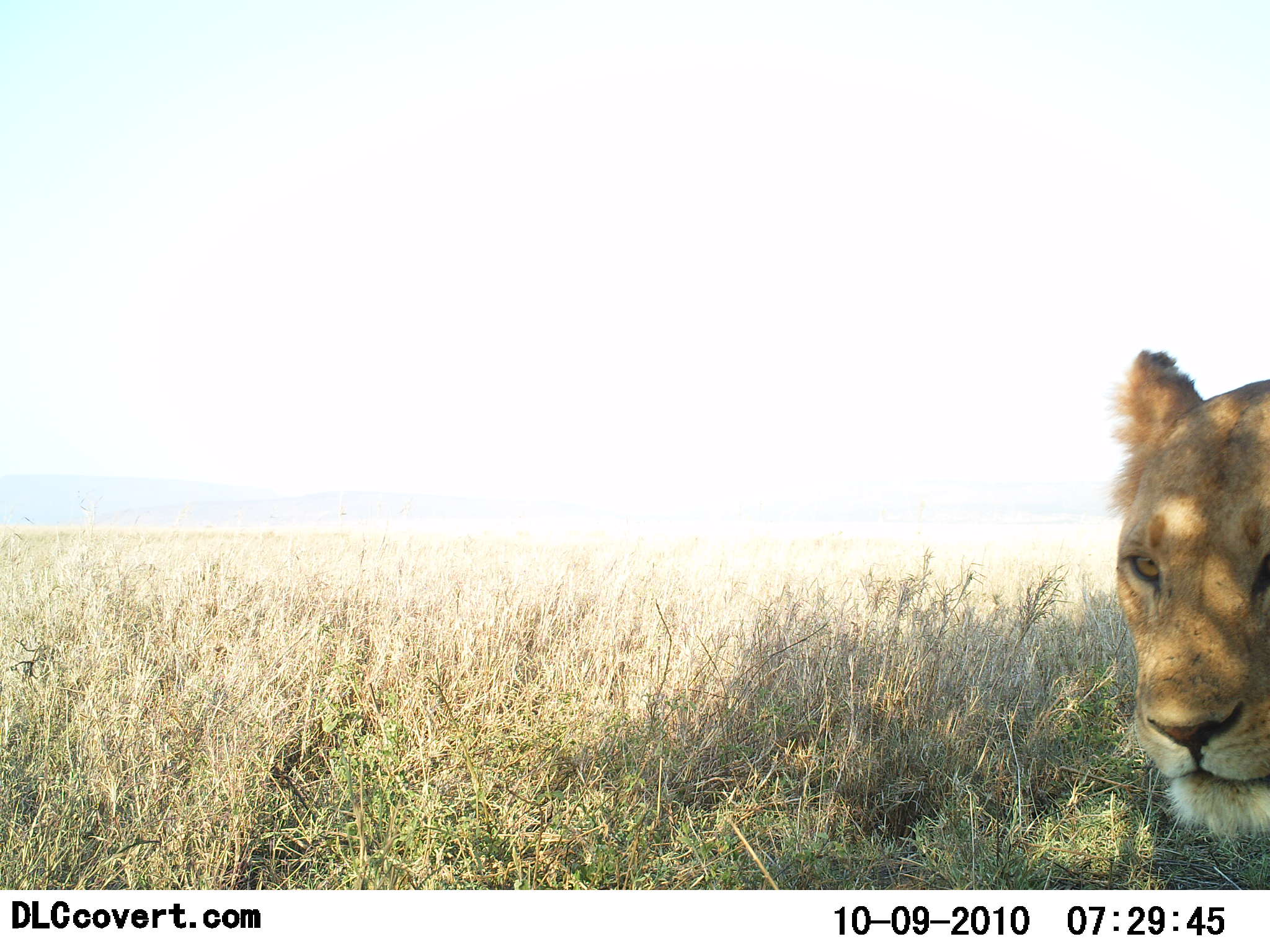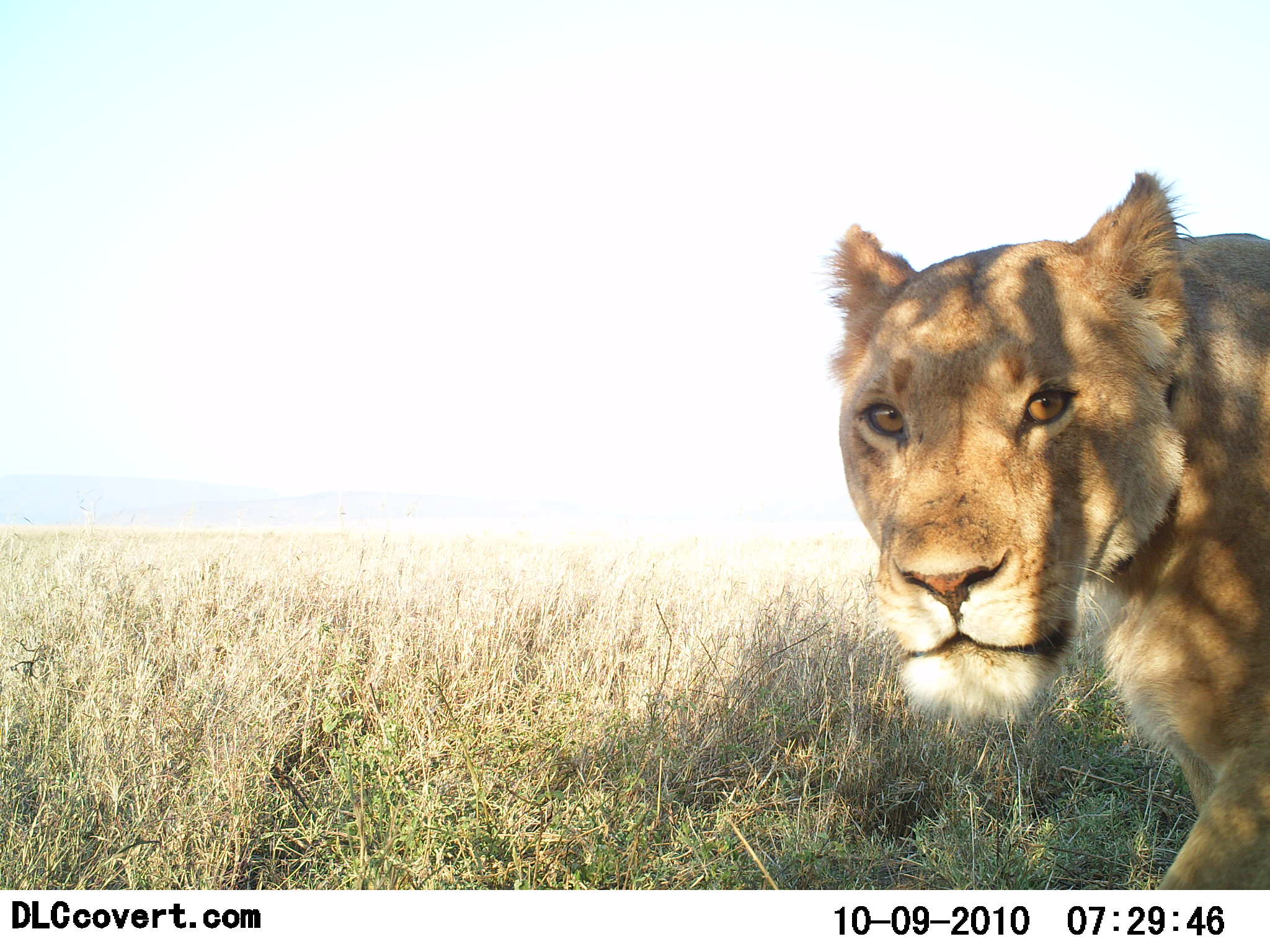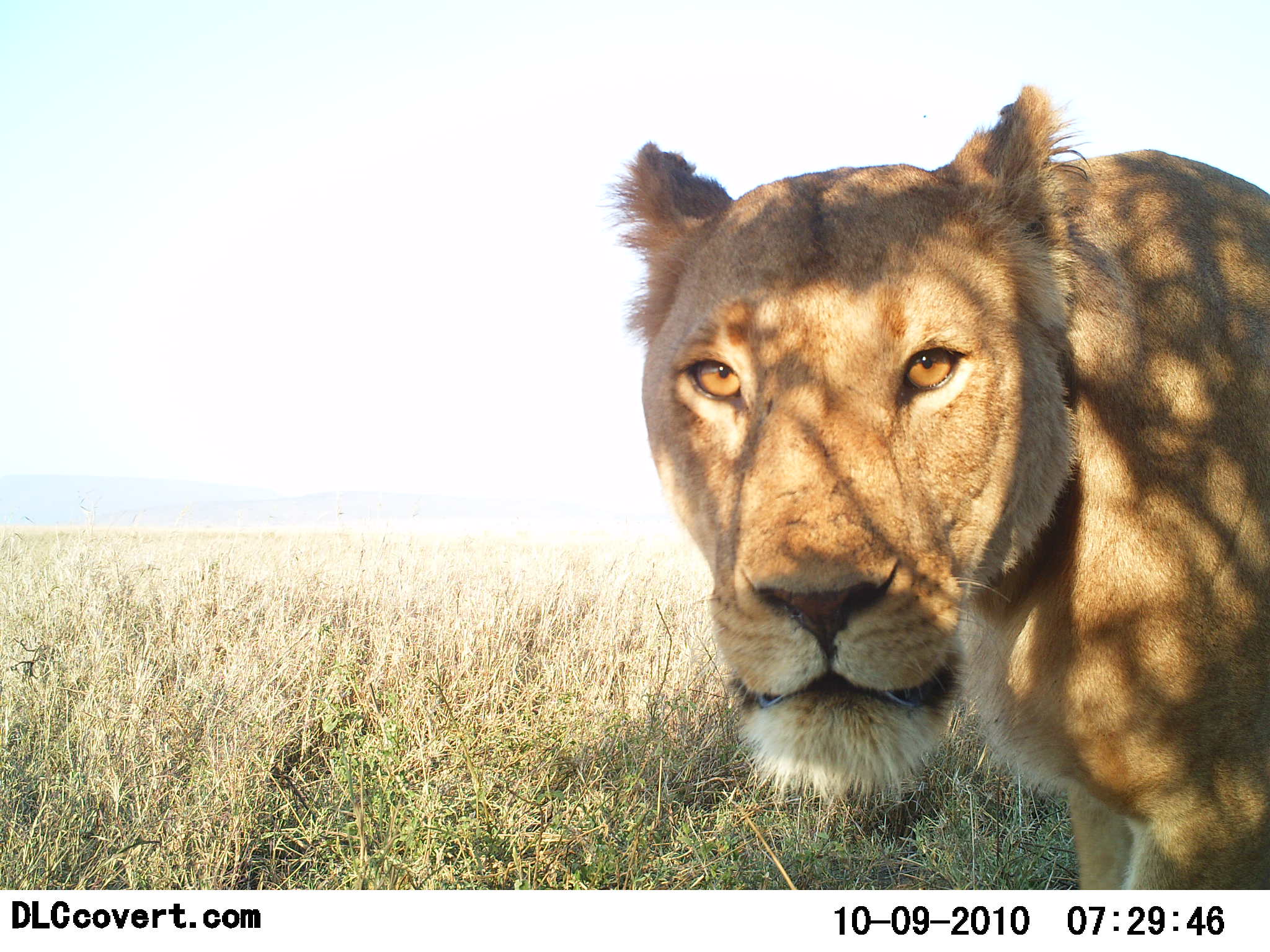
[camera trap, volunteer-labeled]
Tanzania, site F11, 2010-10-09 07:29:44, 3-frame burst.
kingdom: Animalia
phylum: Chordata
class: Mammalia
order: Carnivora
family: Felidae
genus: Panthera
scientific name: Panthera leo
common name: lion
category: lionfemale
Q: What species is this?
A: Lionfemale (lion) (Panthera leo).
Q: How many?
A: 1.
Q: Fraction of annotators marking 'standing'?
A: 24%.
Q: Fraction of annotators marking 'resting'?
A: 0%.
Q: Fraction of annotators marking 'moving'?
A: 76%.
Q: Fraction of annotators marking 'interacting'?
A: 12%.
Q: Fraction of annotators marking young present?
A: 0%.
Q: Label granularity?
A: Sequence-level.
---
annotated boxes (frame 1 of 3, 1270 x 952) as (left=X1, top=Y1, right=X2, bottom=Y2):
animal: (left=1098, top=346, right=1270, bottom=830)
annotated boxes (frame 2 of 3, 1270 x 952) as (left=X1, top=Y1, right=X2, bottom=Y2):
animal: (left=831, top=168, right=1270, bottom=898)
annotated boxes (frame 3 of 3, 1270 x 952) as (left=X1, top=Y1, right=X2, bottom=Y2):
animal: (left=613, top=86, right=1270, bottom=894)